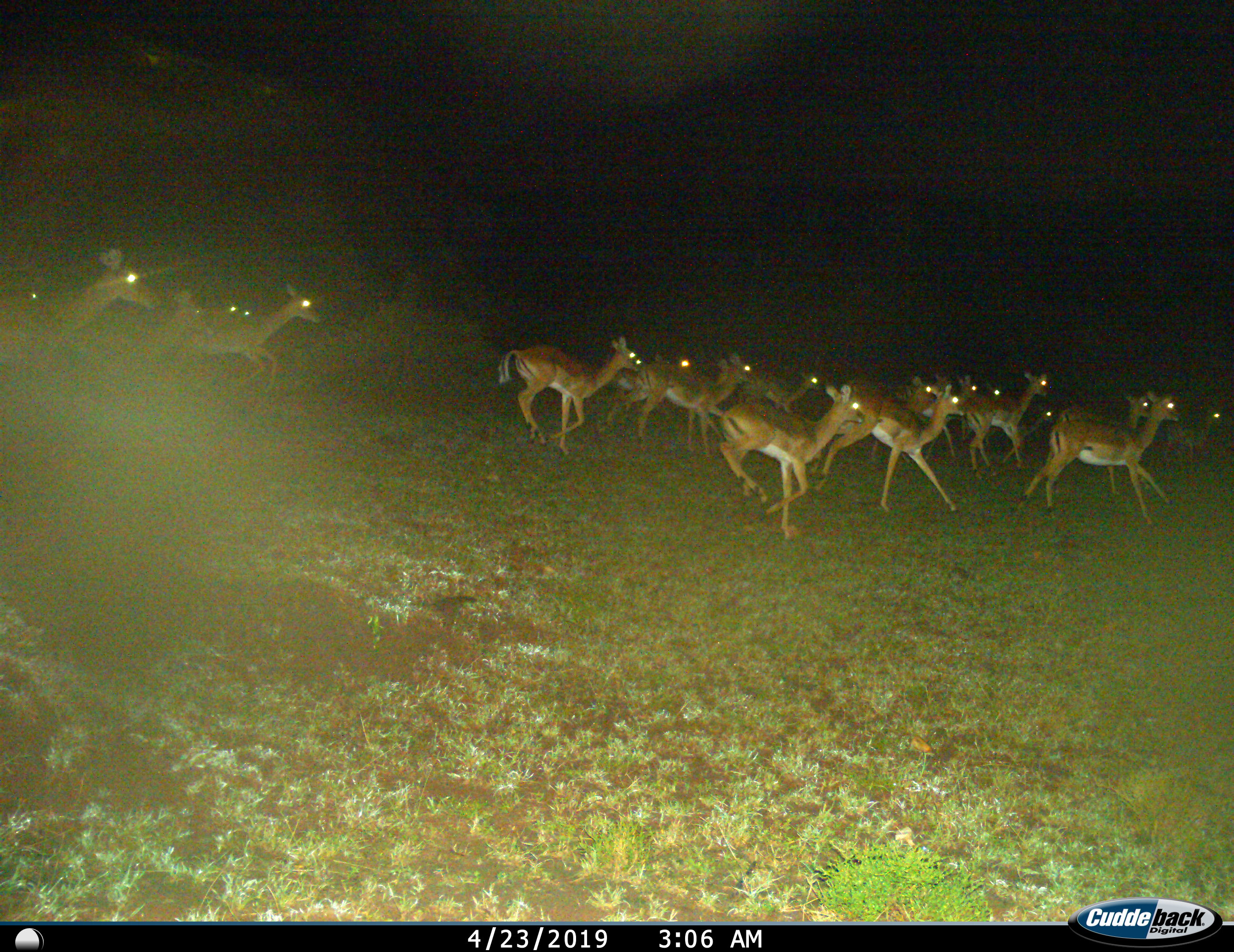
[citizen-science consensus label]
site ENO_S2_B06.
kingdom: Animalia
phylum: Chordata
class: Mammalia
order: Artiodactyla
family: Bovidae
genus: Aepyceros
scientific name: Aepyceros melampus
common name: impala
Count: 11-50.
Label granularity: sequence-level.